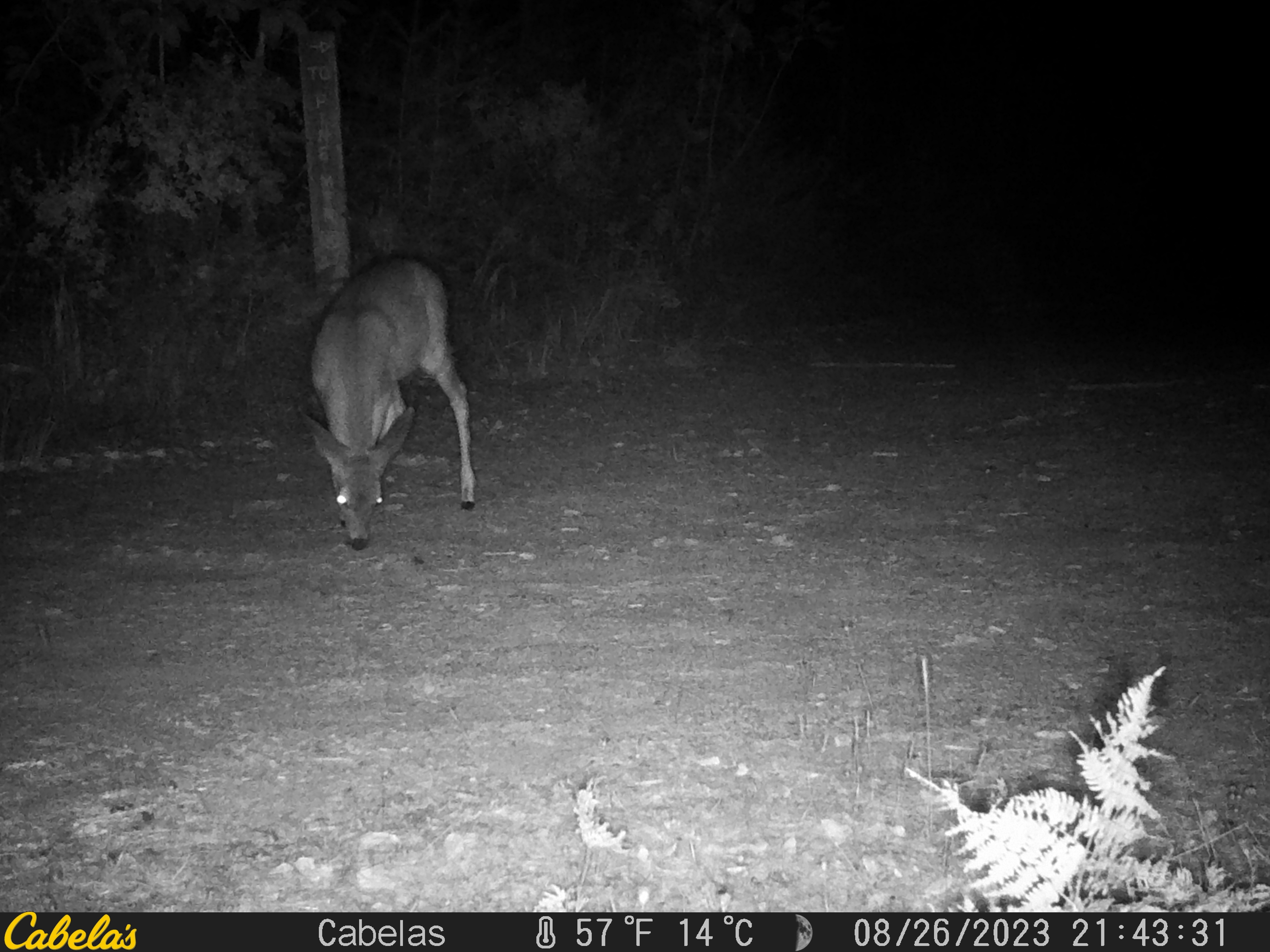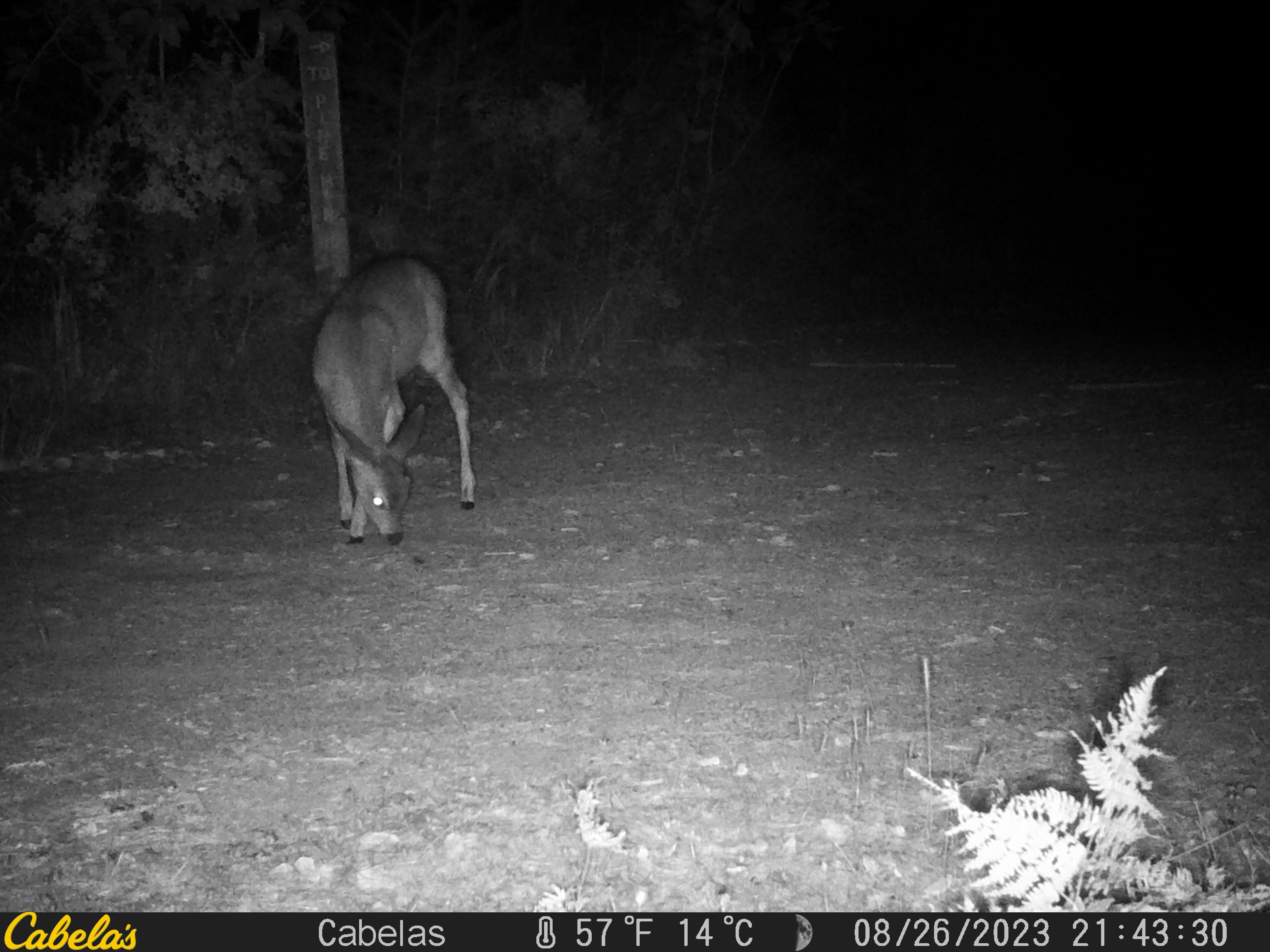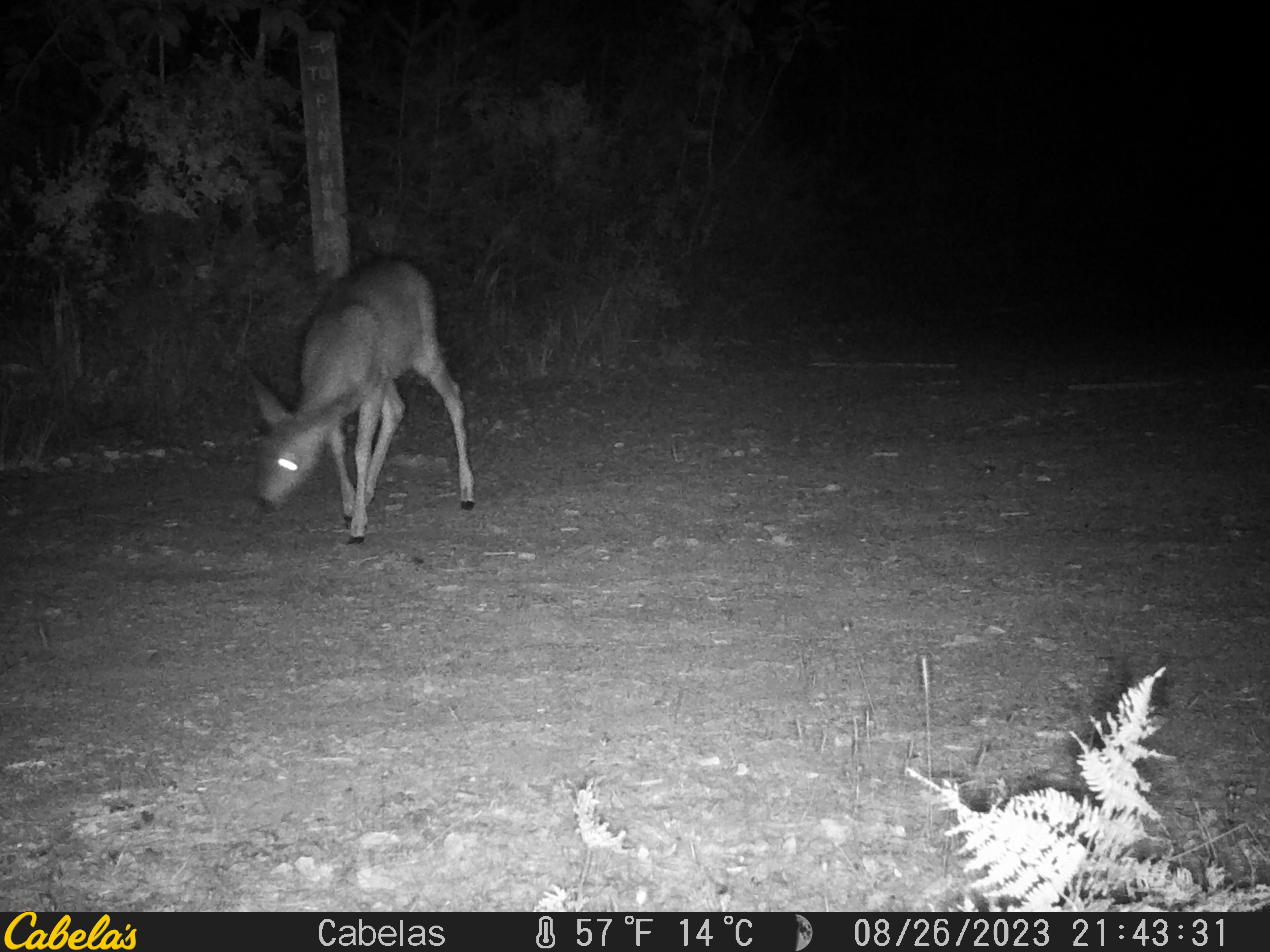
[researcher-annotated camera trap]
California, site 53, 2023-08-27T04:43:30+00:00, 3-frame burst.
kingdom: Animalia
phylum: Chordata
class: Mammalia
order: Artiodactyla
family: Cervidae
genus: Odocoileus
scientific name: Odocoileus hemionus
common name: mule deer